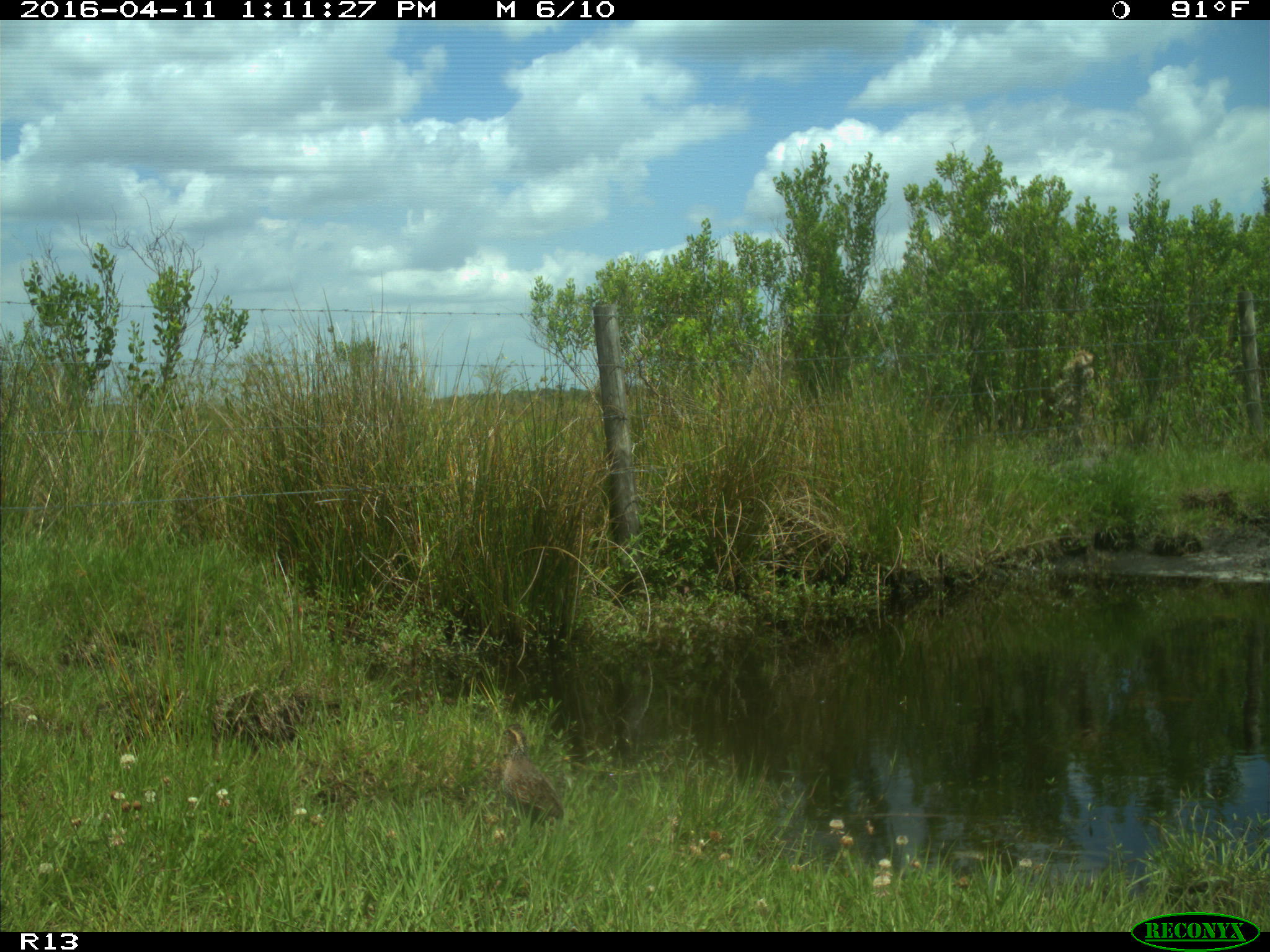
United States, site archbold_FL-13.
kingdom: Animalia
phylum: Chordata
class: Aves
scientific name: Aves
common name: birds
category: unidentified bird